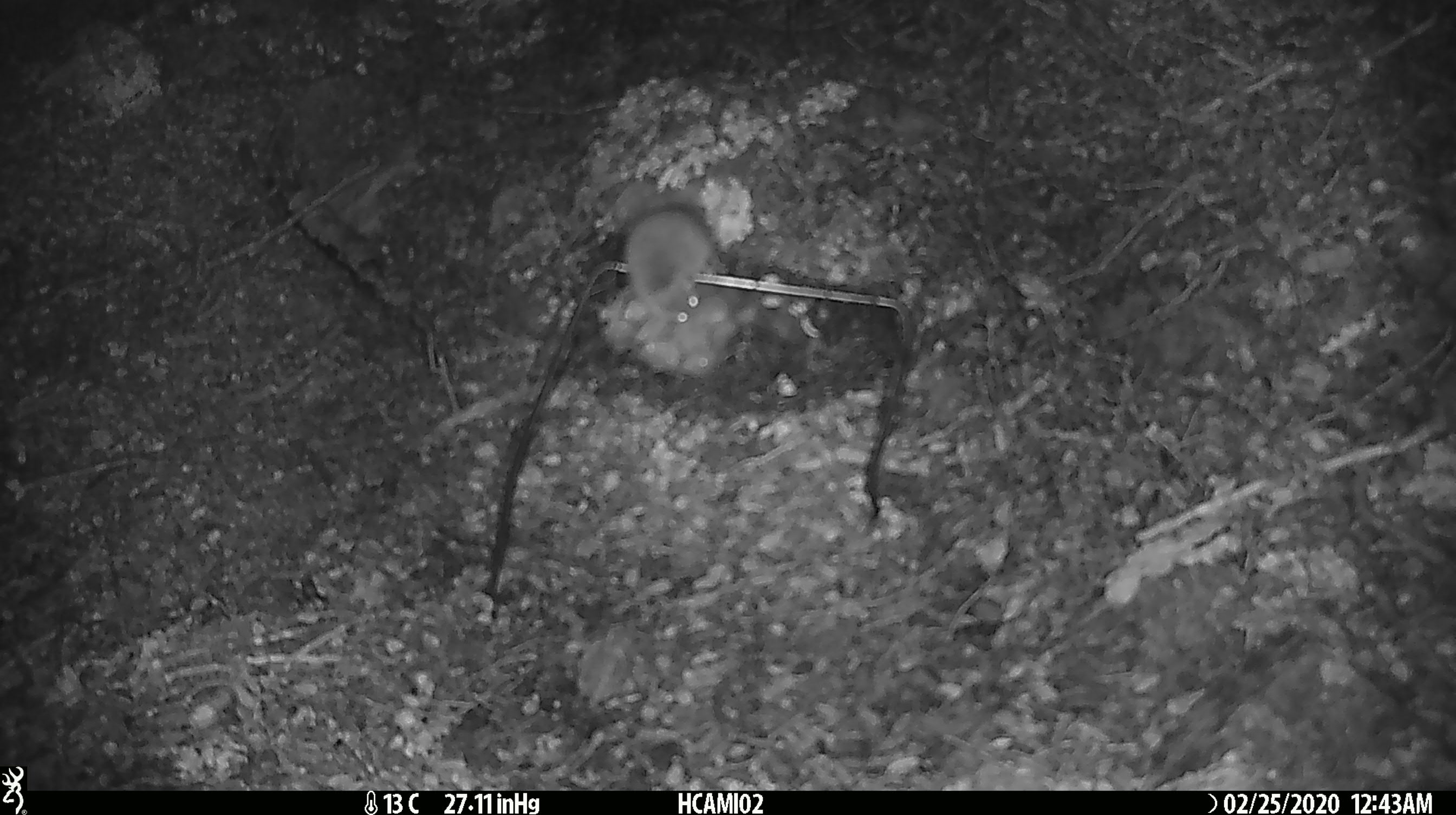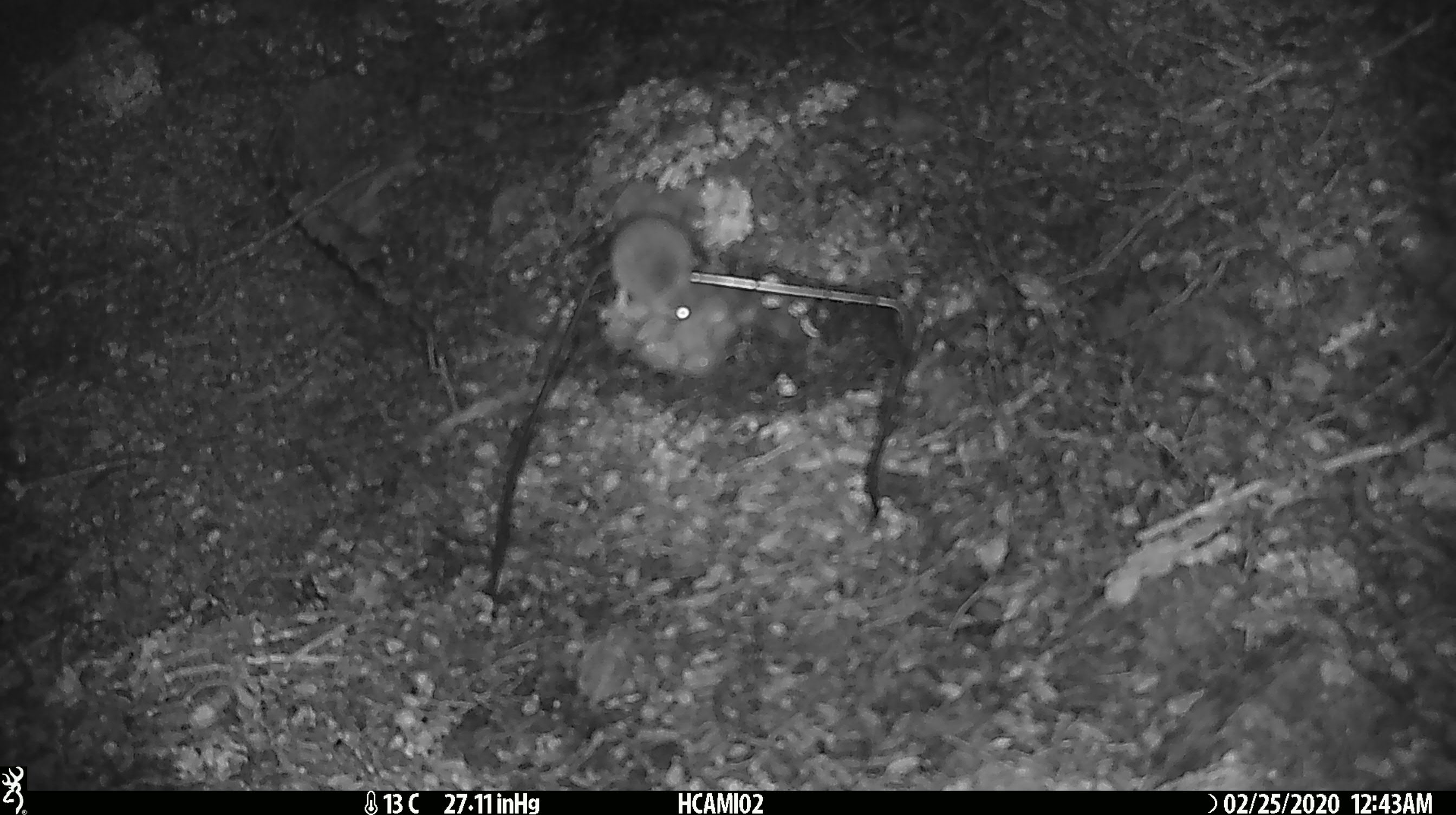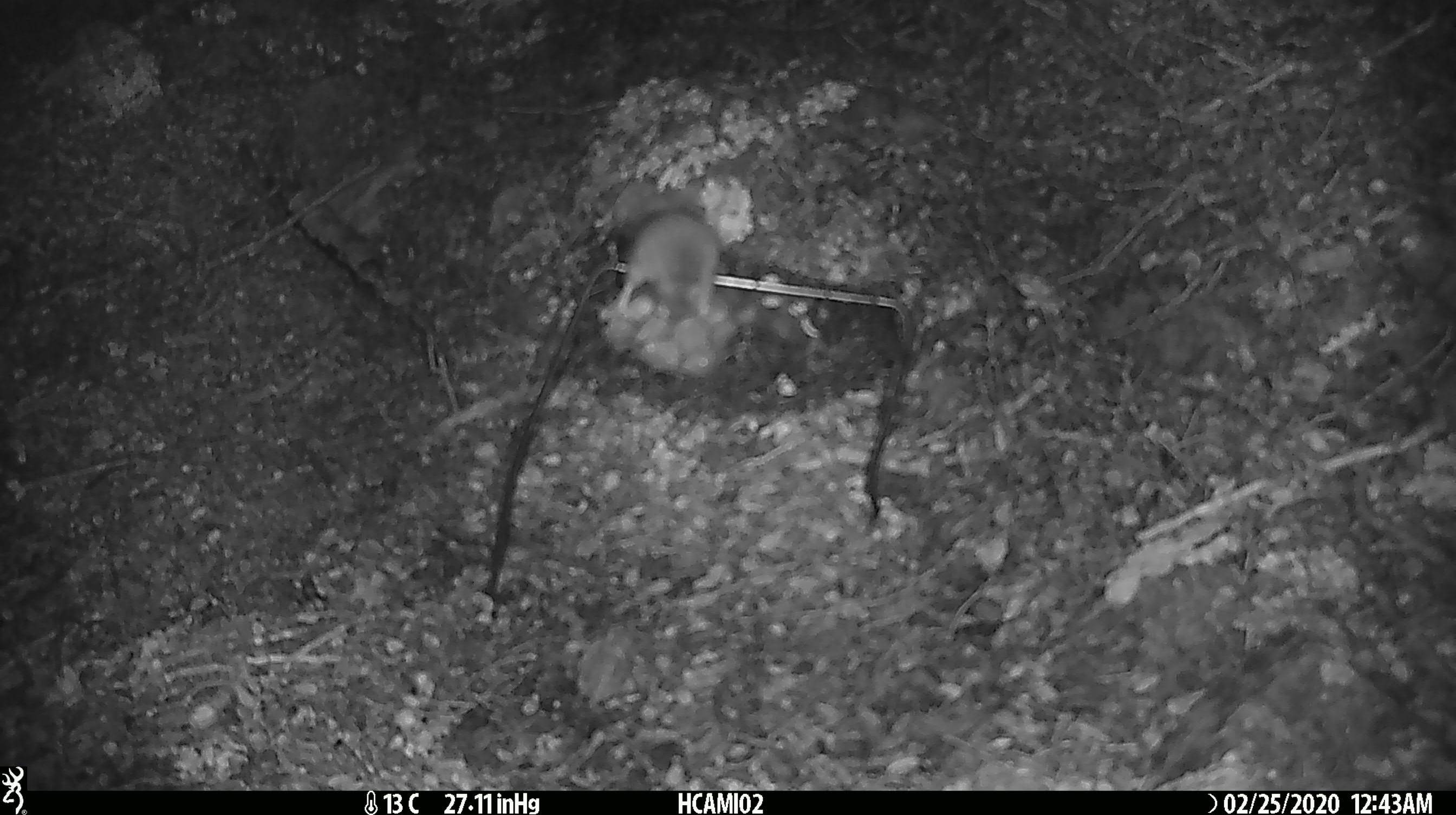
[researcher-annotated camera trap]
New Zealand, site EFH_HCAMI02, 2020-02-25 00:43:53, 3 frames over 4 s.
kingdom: Animalia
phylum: Chordata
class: Mammalia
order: Rodentia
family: Muridae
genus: Mus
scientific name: Mus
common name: mouse